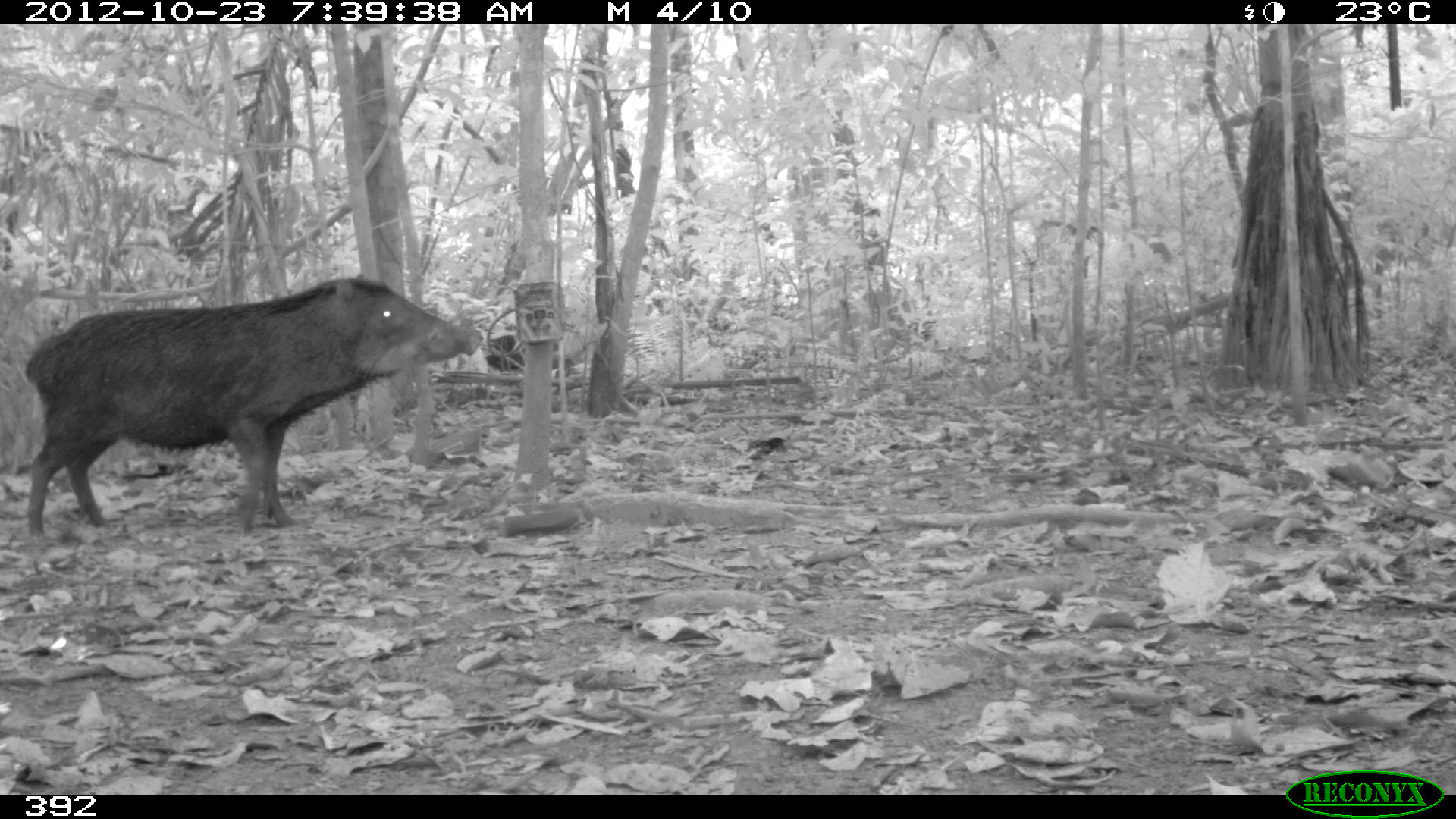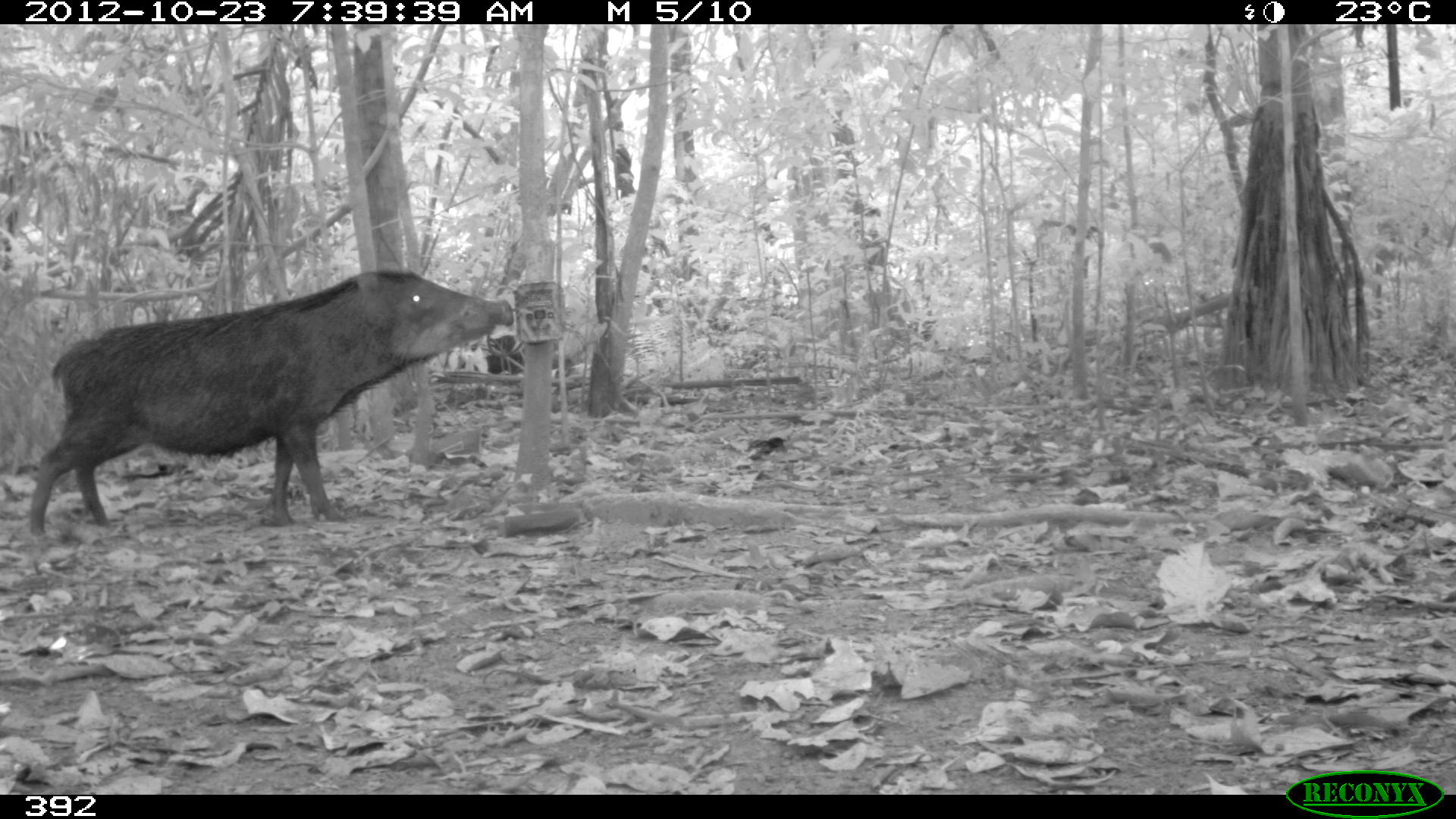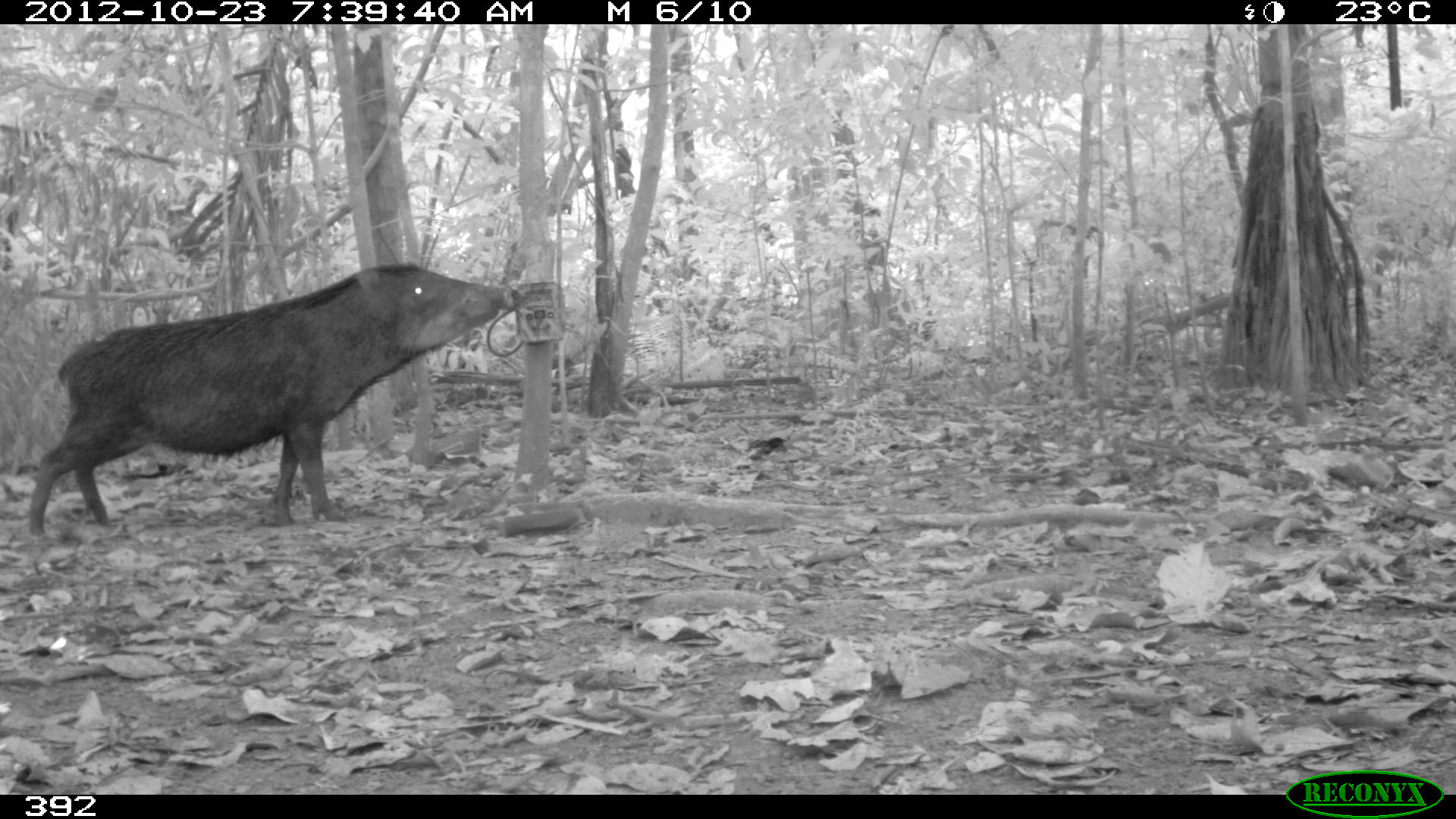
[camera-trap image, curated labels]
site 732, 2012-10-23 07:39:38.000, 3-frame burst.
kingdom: Animalia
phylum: Chordata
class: Mammalia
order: Artiodactyla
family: Tayassuidae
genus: Tayassu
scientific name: Tayassu pecari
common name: white-lipped peccary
Tayassu pecari (white-lipped peccary).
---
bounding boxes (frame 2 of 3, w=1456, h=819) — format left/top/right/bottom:
tayassu pecari: 28/268/511/540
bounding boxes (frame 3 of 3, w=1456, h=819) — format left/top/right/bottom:
tayassu pecari: 28/260/519/537